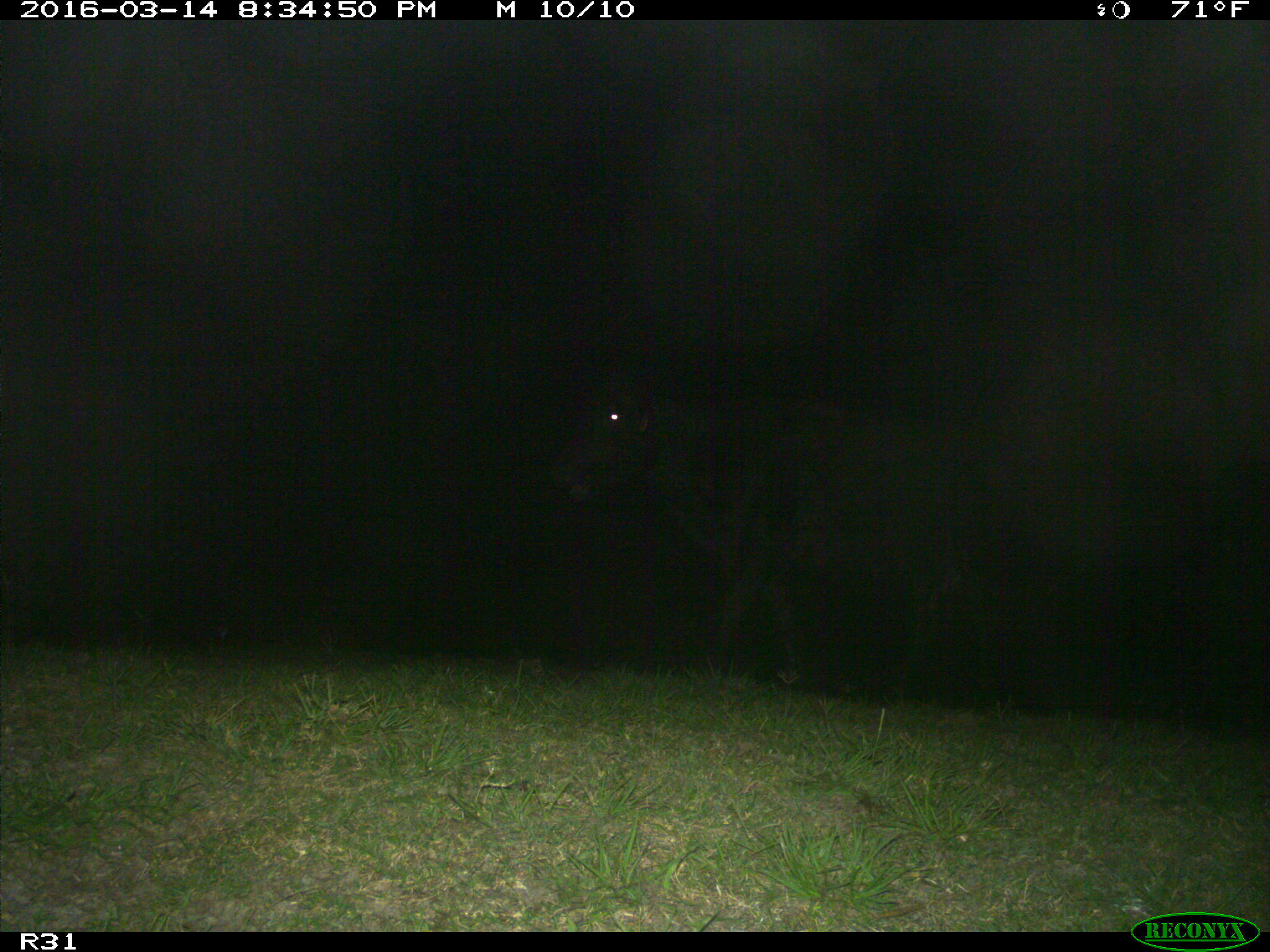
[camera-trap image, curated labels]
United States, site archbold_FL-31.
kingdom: Animalia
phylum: Chordata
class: Mammalia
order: Artiodactyla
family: Bovidae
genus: Bos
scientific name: Bos taurus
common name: domestic cow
Bos taurus (domestic cow).